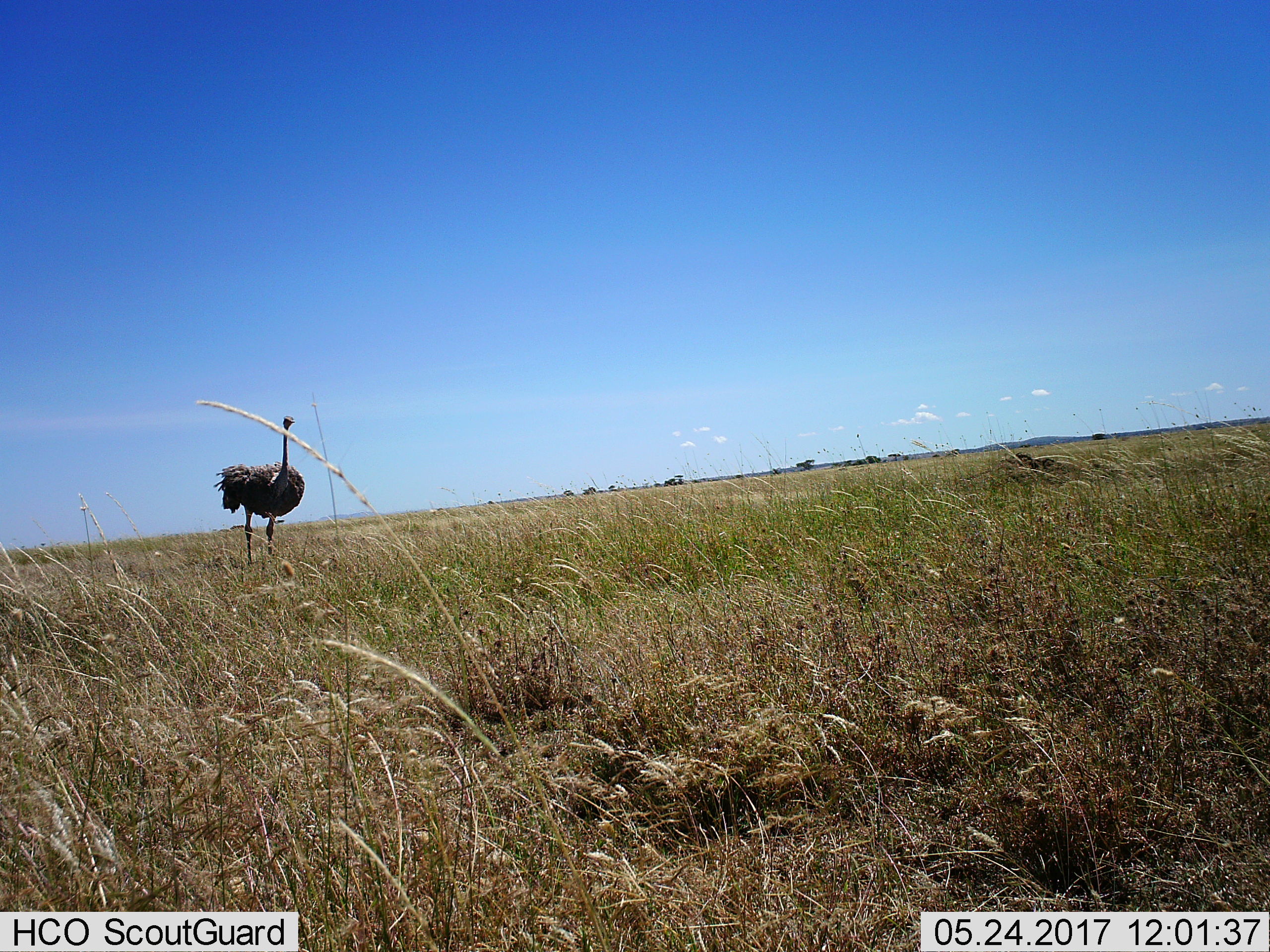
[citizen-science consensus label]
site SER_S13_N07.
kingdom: Animalia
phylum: Chordata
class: Aves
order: Struthioniformes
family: Struthionidae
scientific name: Struthionidae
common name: ostrich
Ostrich (Struthionidae), count 1. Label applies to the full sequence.